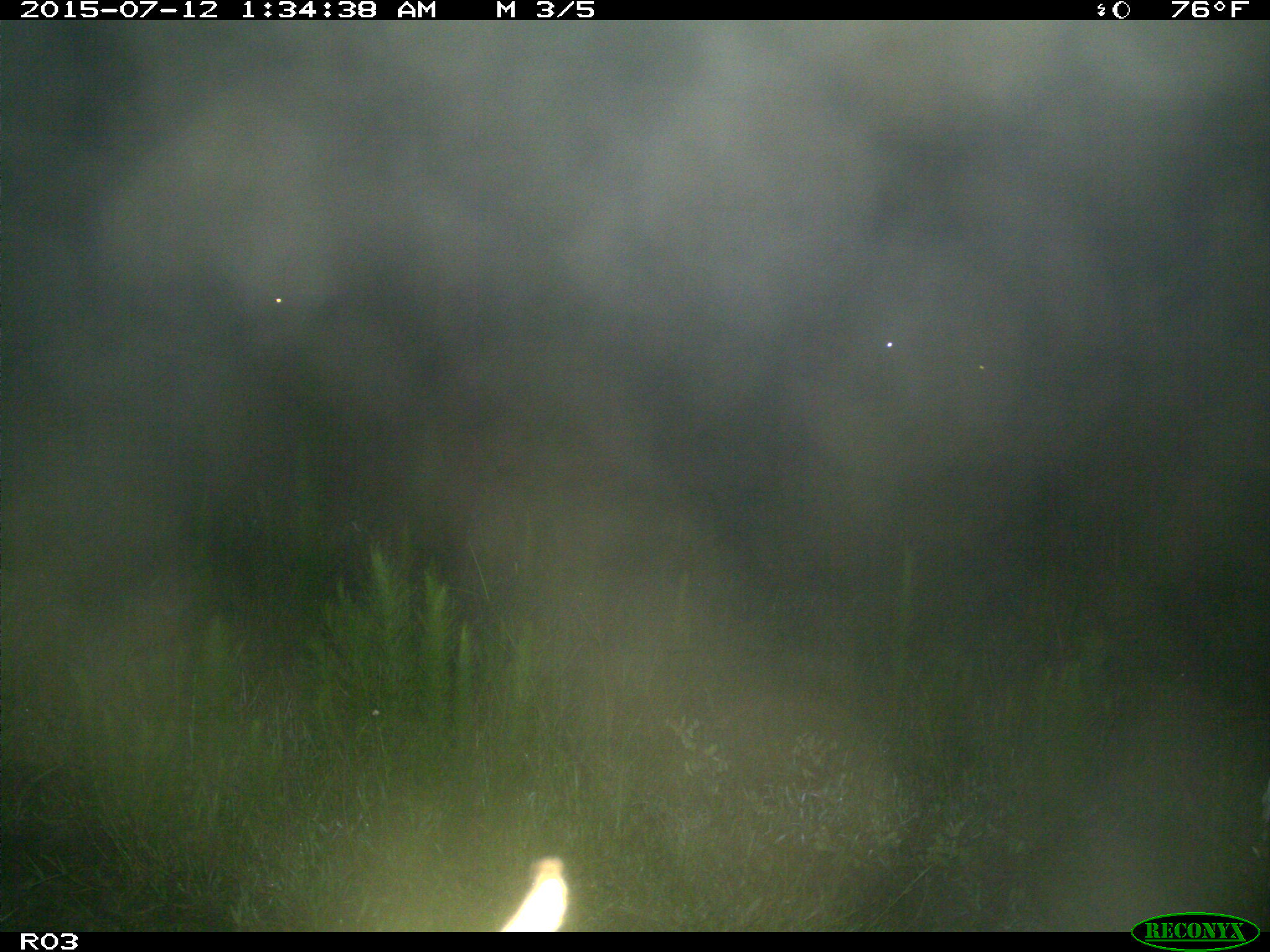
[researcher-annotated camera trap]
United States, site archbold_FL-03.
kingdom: Animalia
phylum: Chordata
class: Mammalia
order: Artiodactyla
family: Bovidae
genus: Bos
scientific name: Bos taurus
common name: domestic cow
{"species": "Bos taurus (domestic cow)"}